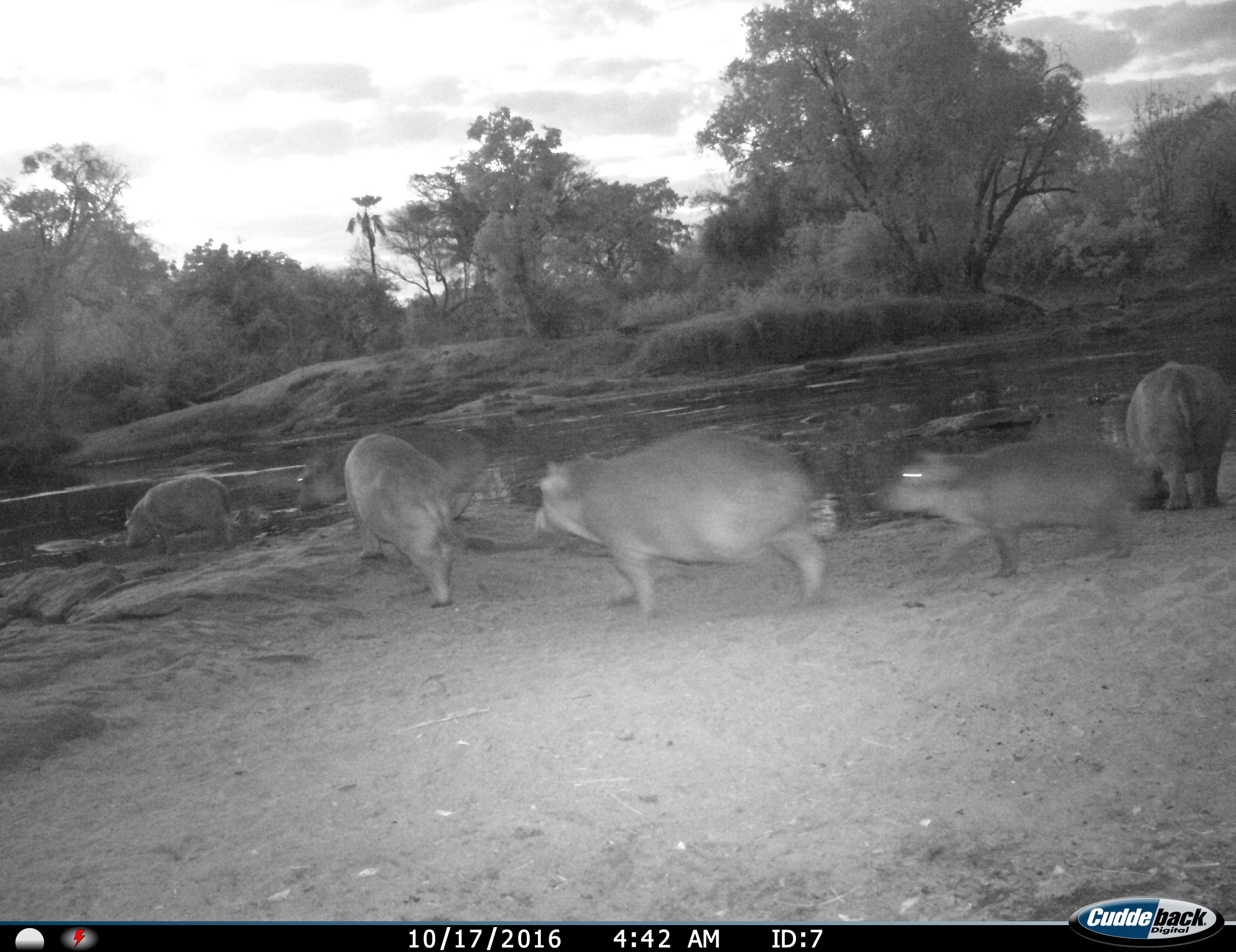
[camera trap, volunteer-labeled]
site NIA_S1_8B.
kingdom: Animalia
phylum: Chordata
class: Mammalia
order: Artiodactyla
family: Hippopotamidae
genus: Hippopotamus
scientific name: Hippopotamus amphibius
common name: hippopotamus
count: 6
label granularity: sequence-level